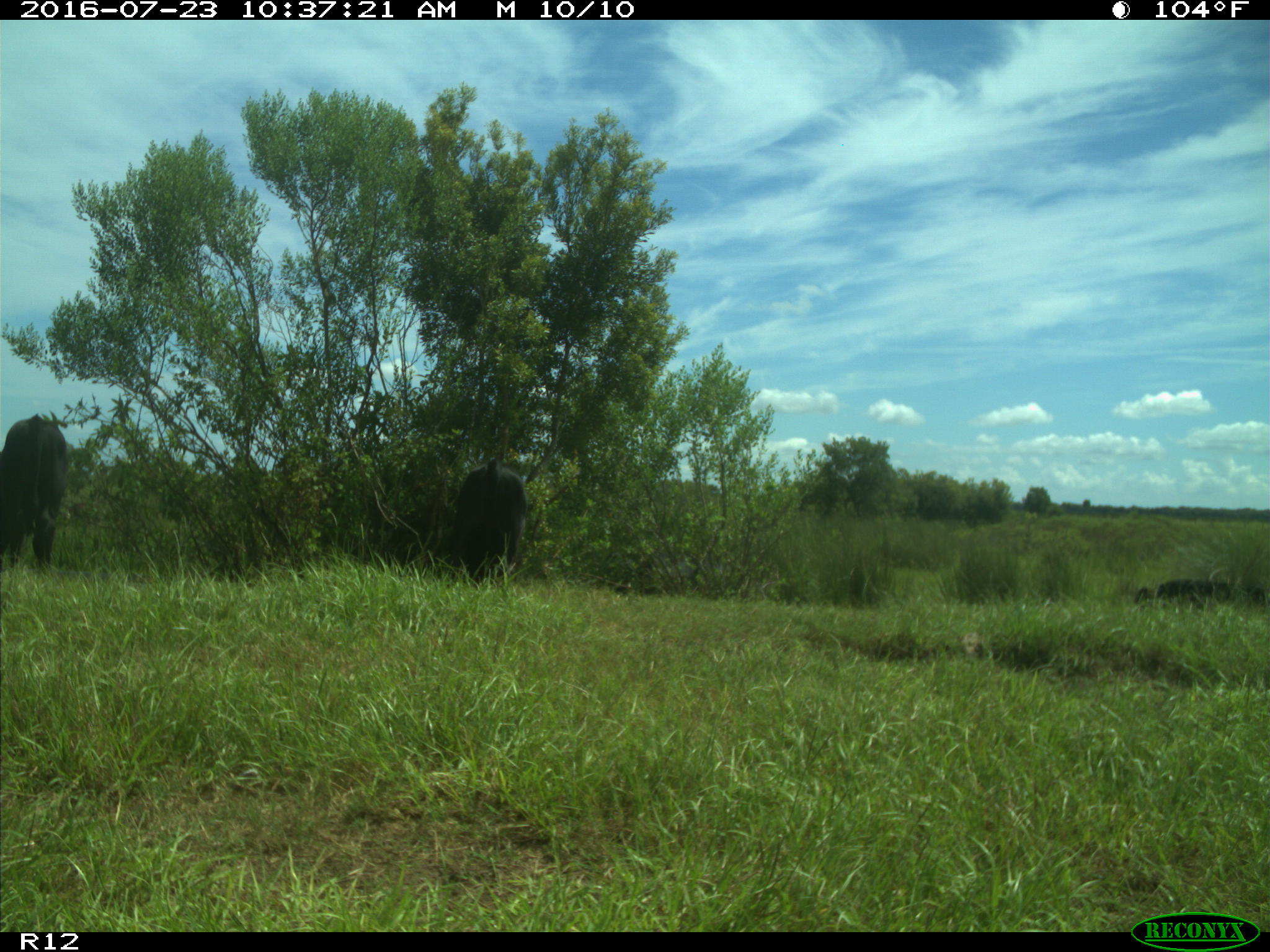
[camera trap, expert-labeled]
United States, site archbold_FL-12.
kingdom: Animalia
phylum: Chordata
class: Mammalia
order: Artiodactyla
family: Bovidae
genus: Bos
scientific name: Bos taurus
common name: domestic cow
Bos taurus (domestic cow).